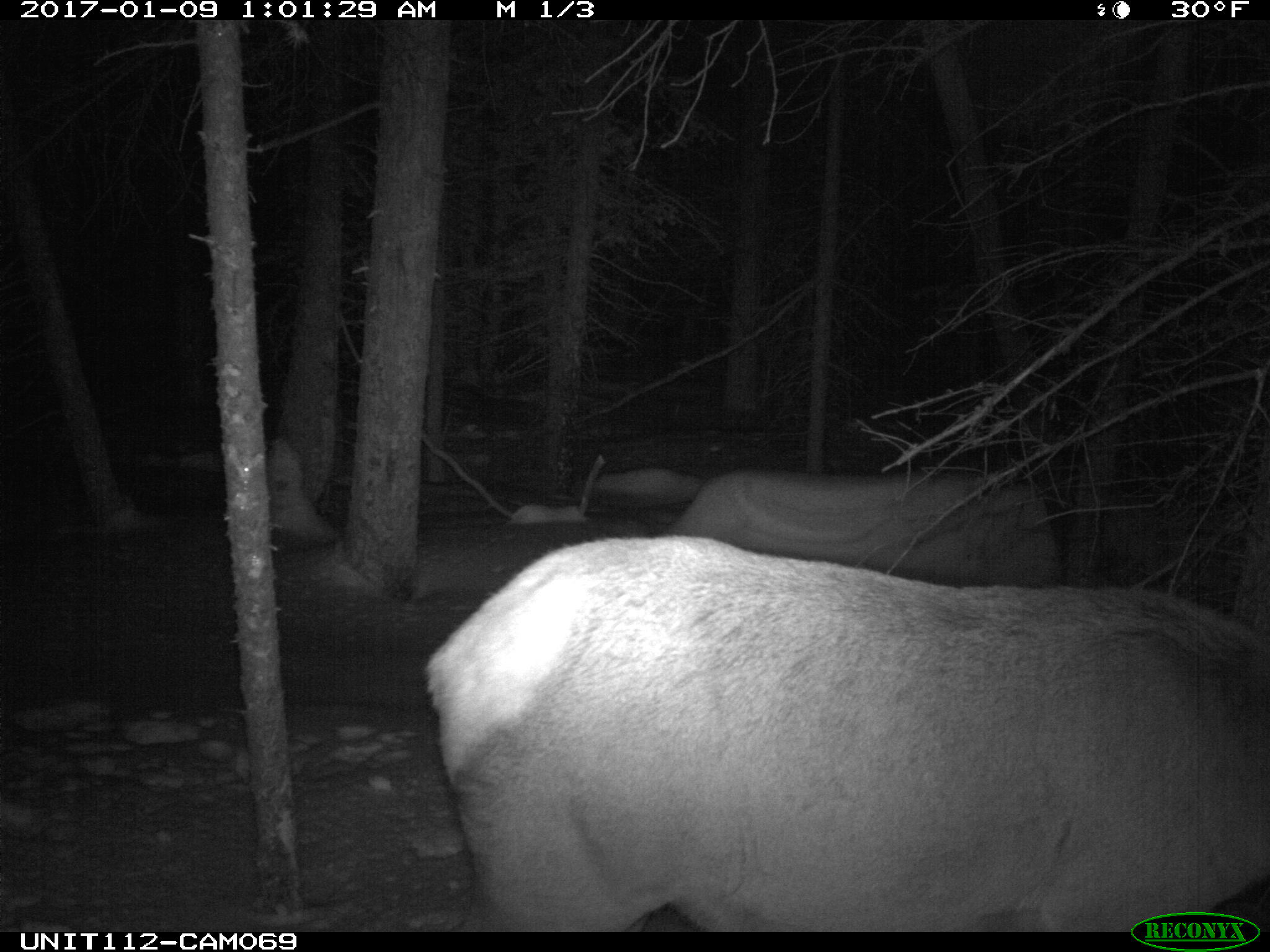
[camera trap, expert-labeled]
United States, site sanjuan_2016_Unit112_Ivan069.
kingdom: Animalia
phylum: Chordata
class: Mammalia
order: Artiodactyla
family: Cervidae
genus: Cervus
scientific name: Cervus elaphus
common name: red deer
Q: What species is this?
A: Cervus elaphus (red deer).